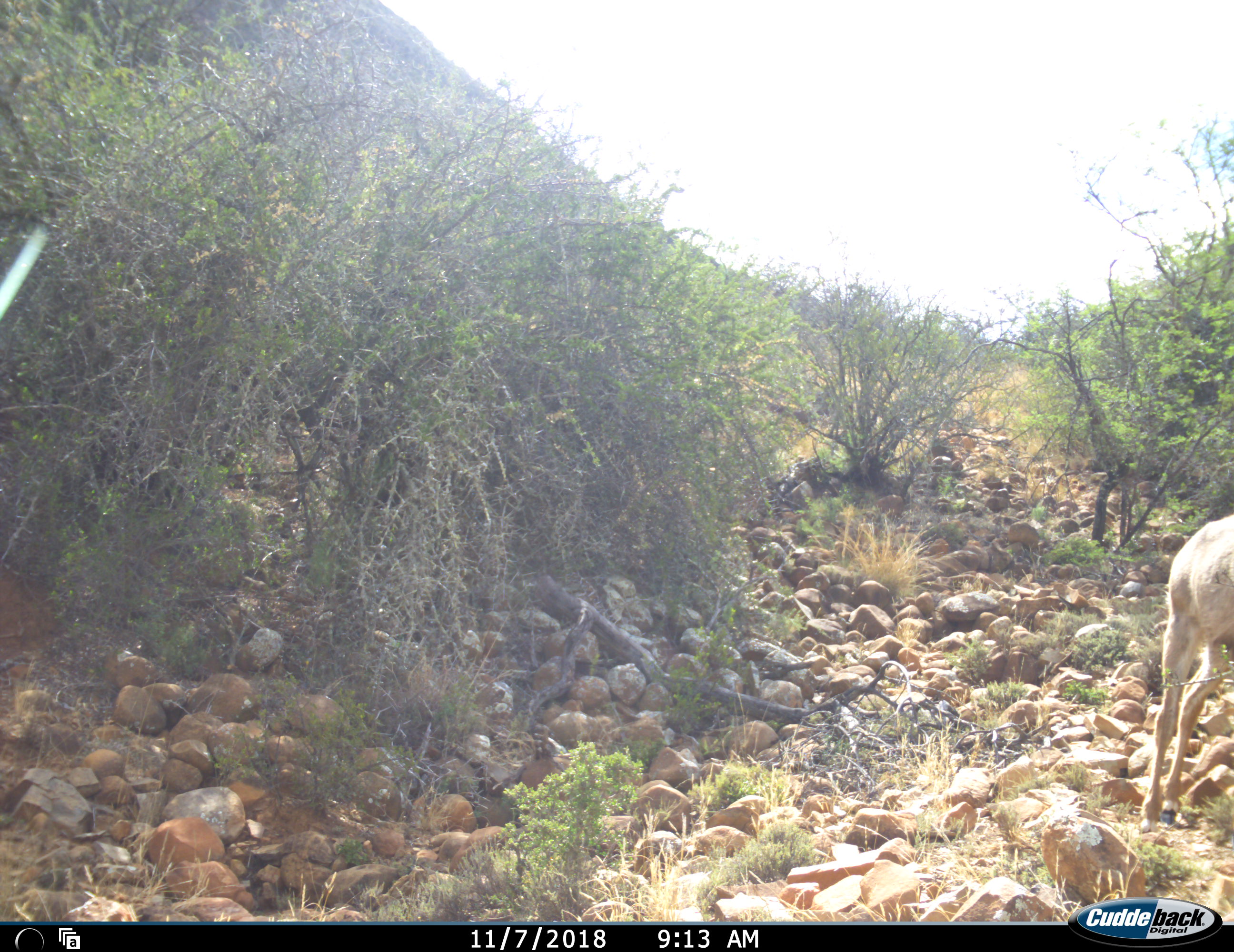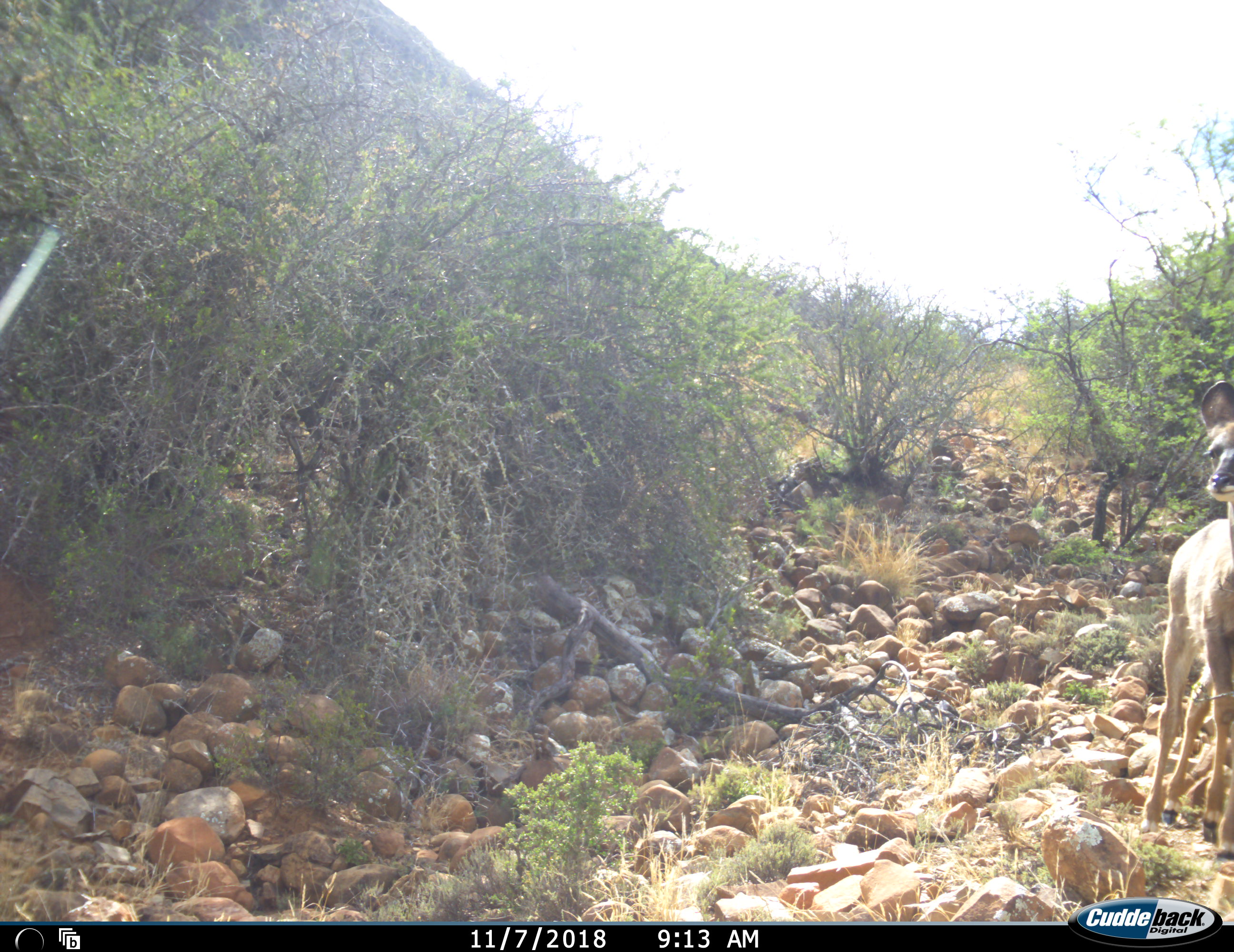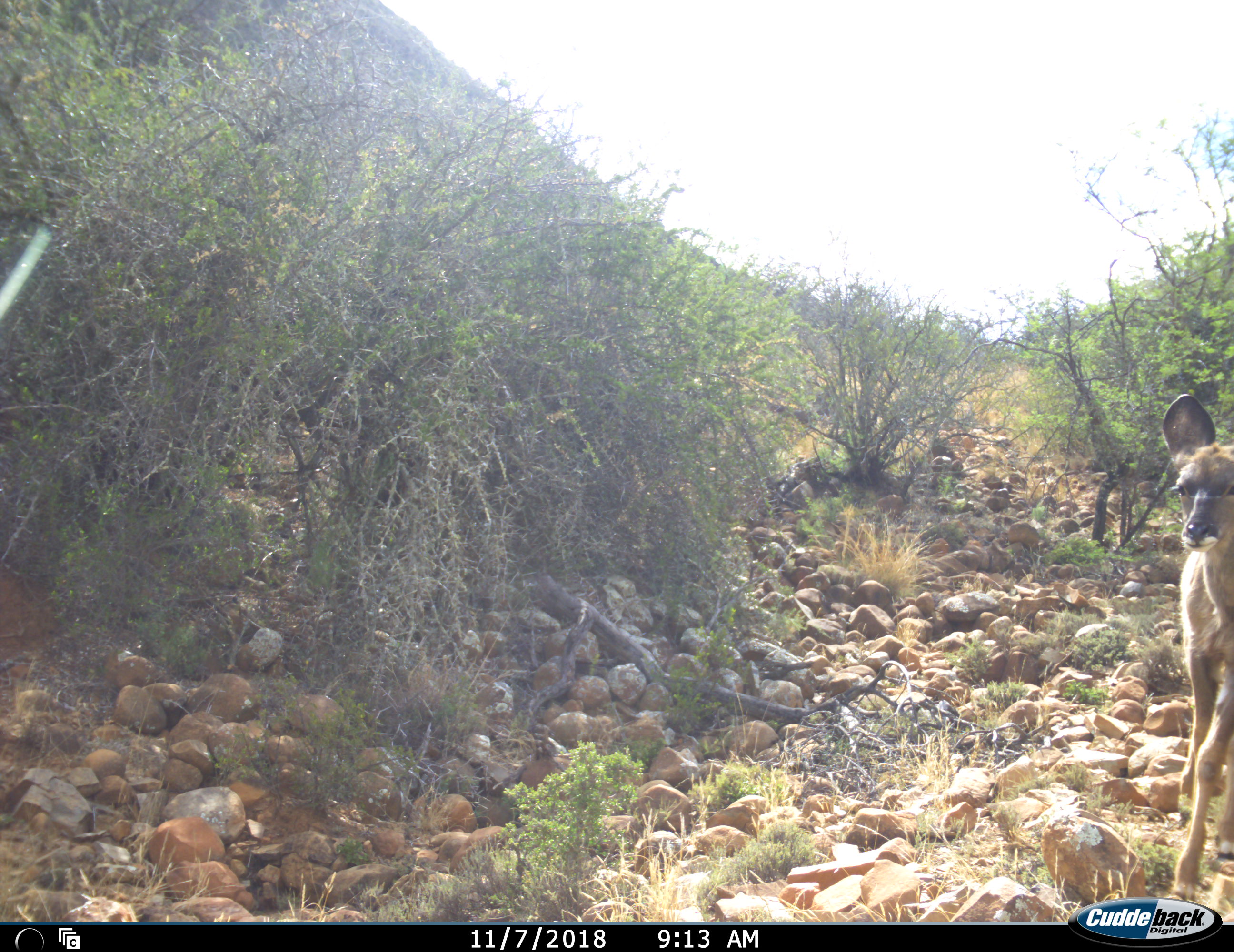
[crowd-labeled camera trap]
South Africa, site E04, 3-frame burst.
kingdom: Animalia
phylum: Chordata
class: Mammalia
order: Artiodactyla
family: Bovidae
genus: Tragelaphus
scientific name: Tragelaphus strepsiceros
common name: greater kudu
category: kudu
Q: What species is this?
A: Kudu (greater kudu) (Tragelaphus strepsiceros).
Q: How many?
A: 1.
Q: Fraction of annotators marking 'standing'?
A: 29%.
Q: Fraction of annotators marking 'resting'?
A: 0%.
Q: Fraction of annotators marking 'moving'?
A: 71%.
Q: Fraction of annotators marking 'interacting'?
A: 0%.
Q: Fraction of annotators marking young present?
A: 43%.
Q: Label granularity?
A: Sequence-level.